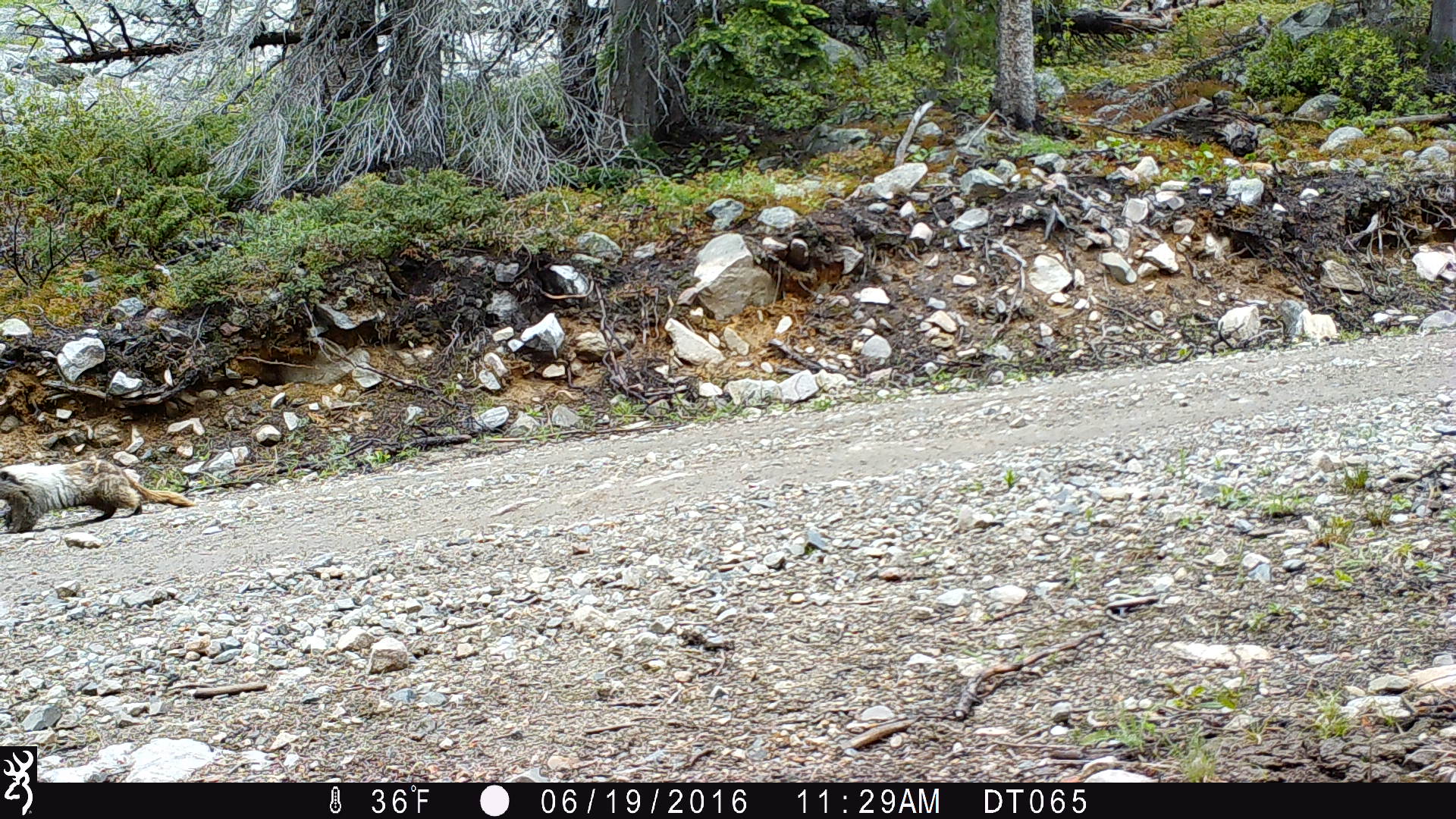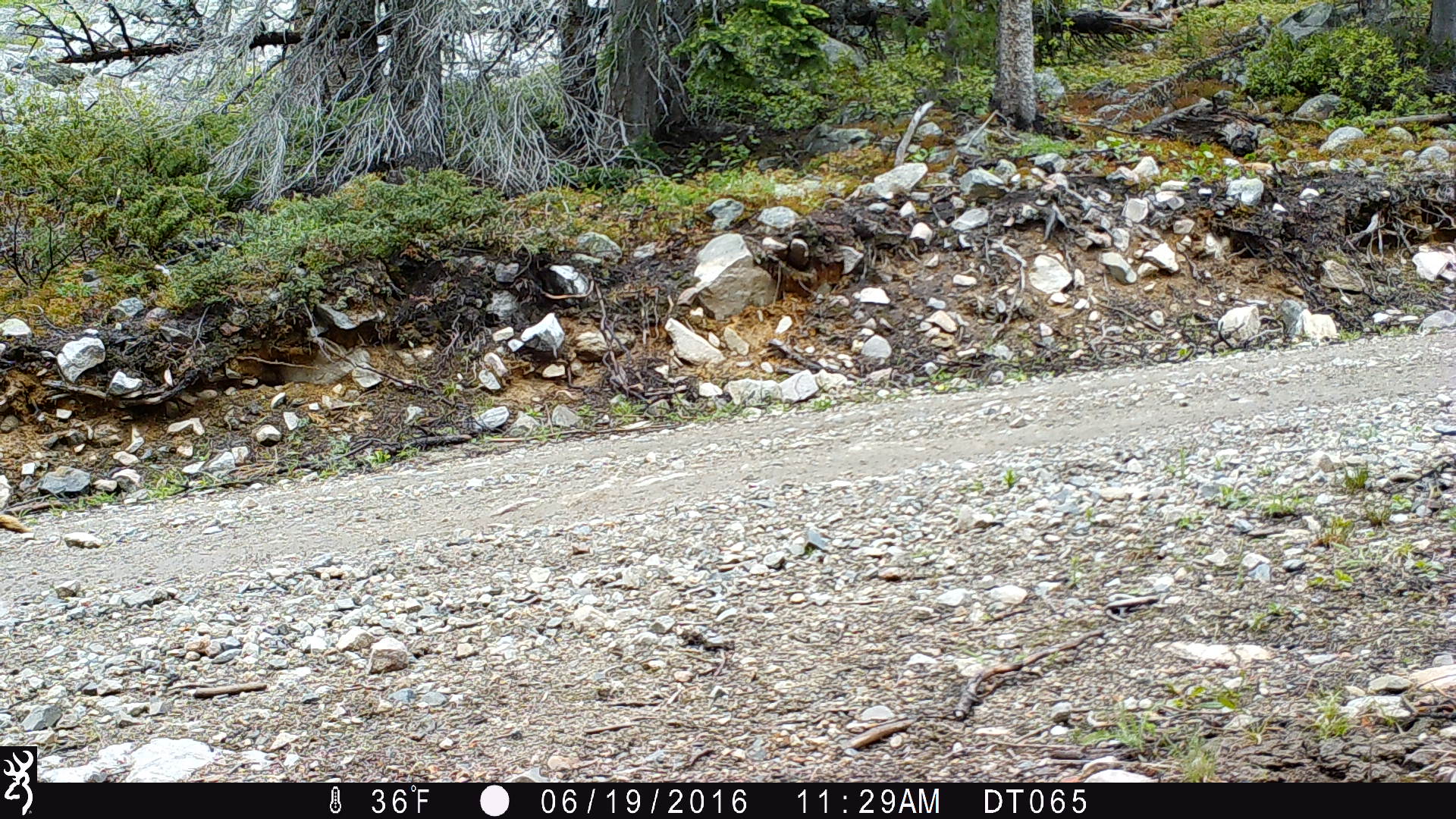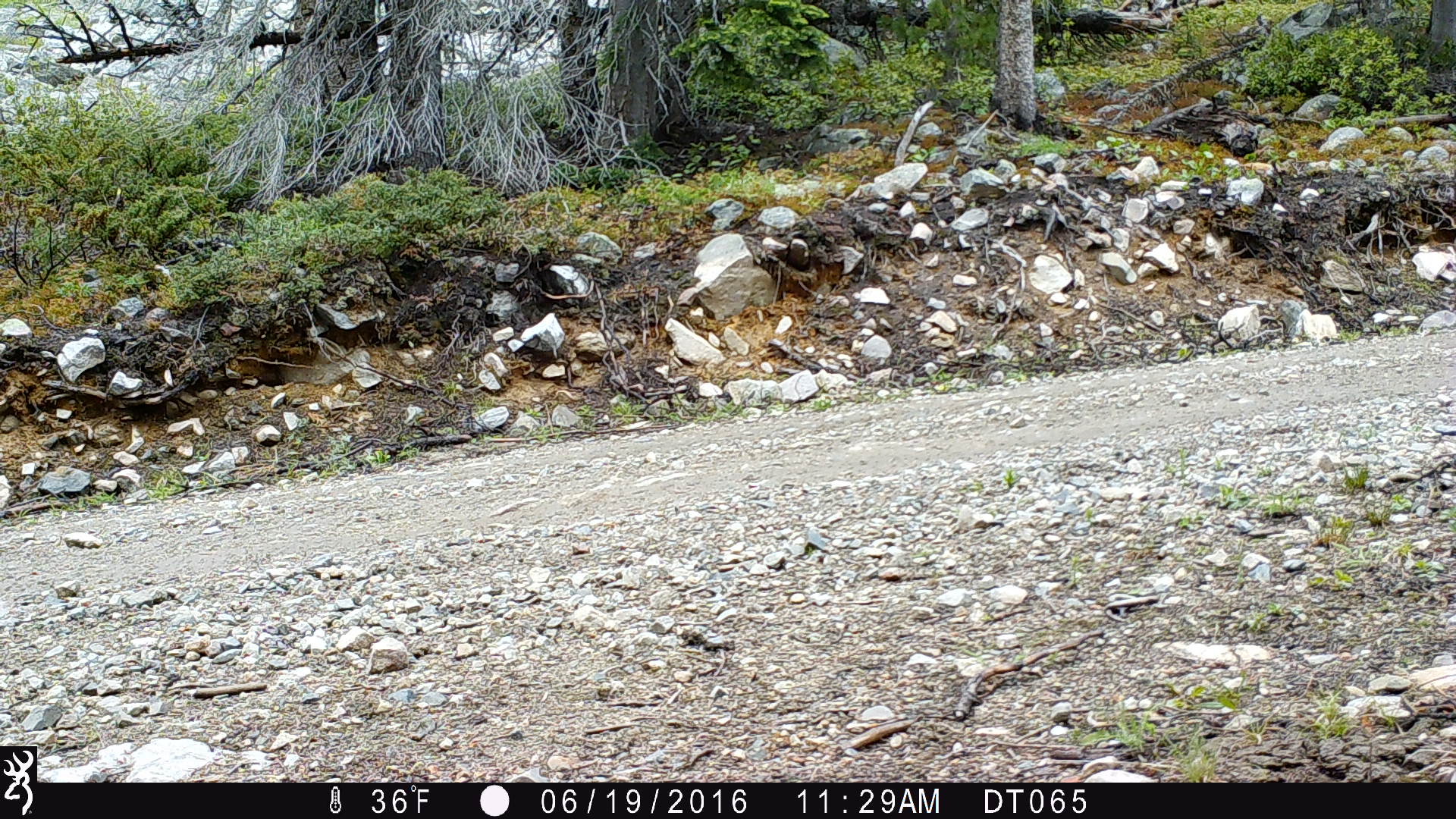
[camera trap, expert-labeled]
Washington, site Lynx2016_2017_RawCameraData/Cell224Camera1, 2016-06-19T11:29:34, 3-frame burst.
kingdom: Animalia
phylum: Chordata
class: Mammalia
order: Rodentia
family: Sciuridae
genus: Marmota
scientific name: Marmota caligata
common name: hoary marmot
Marmota caligata (hoary marmot). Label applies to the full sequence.